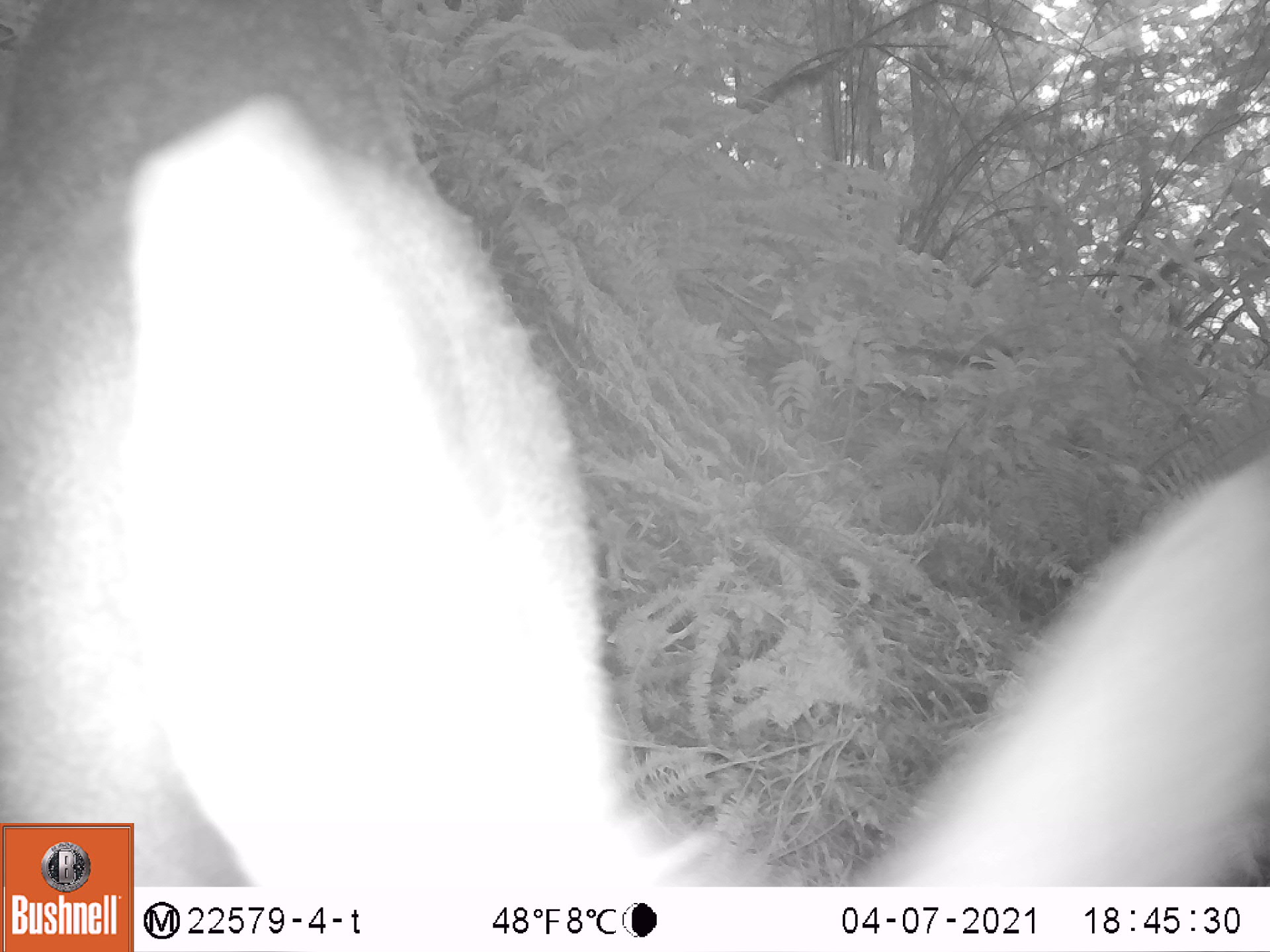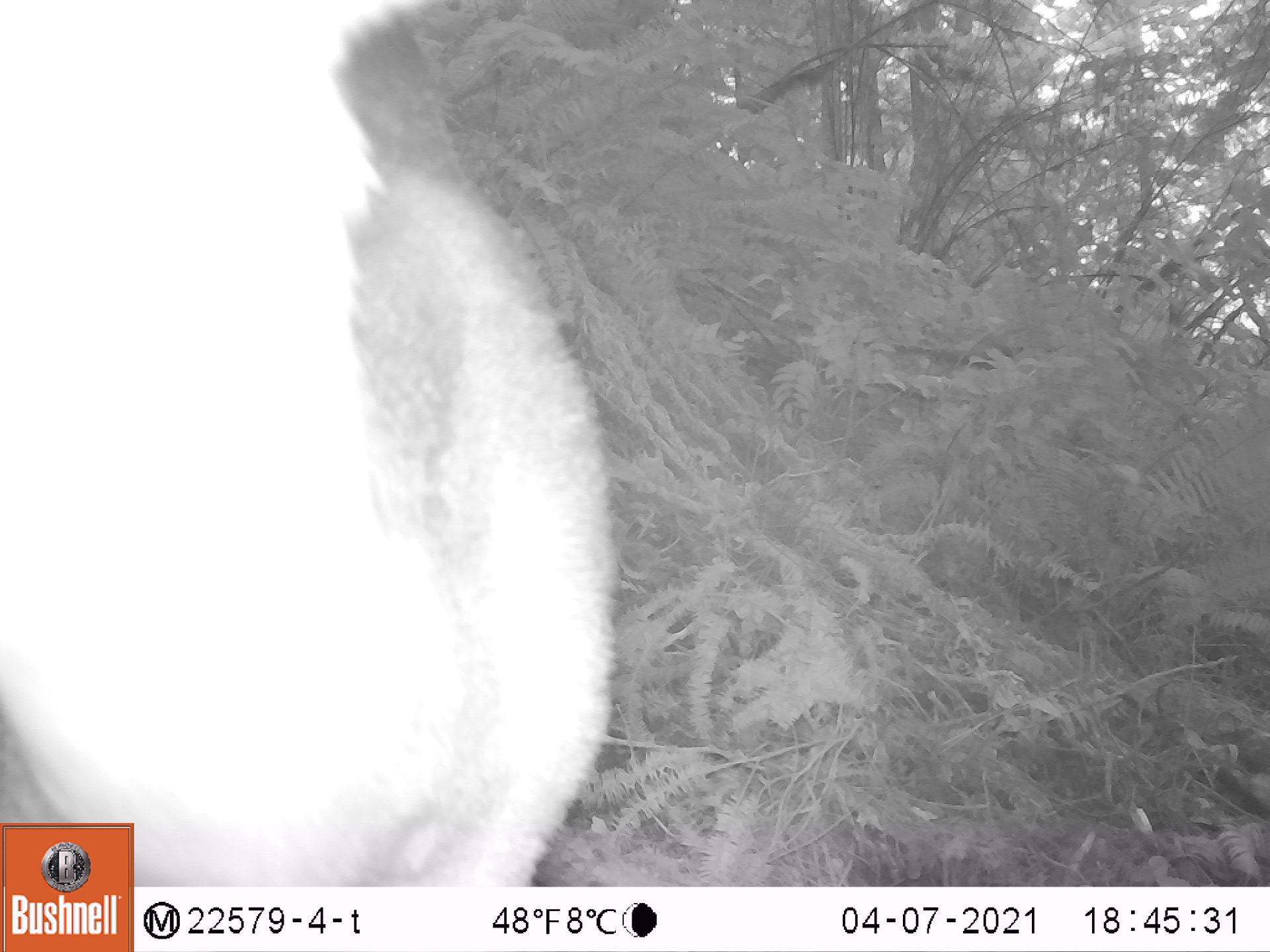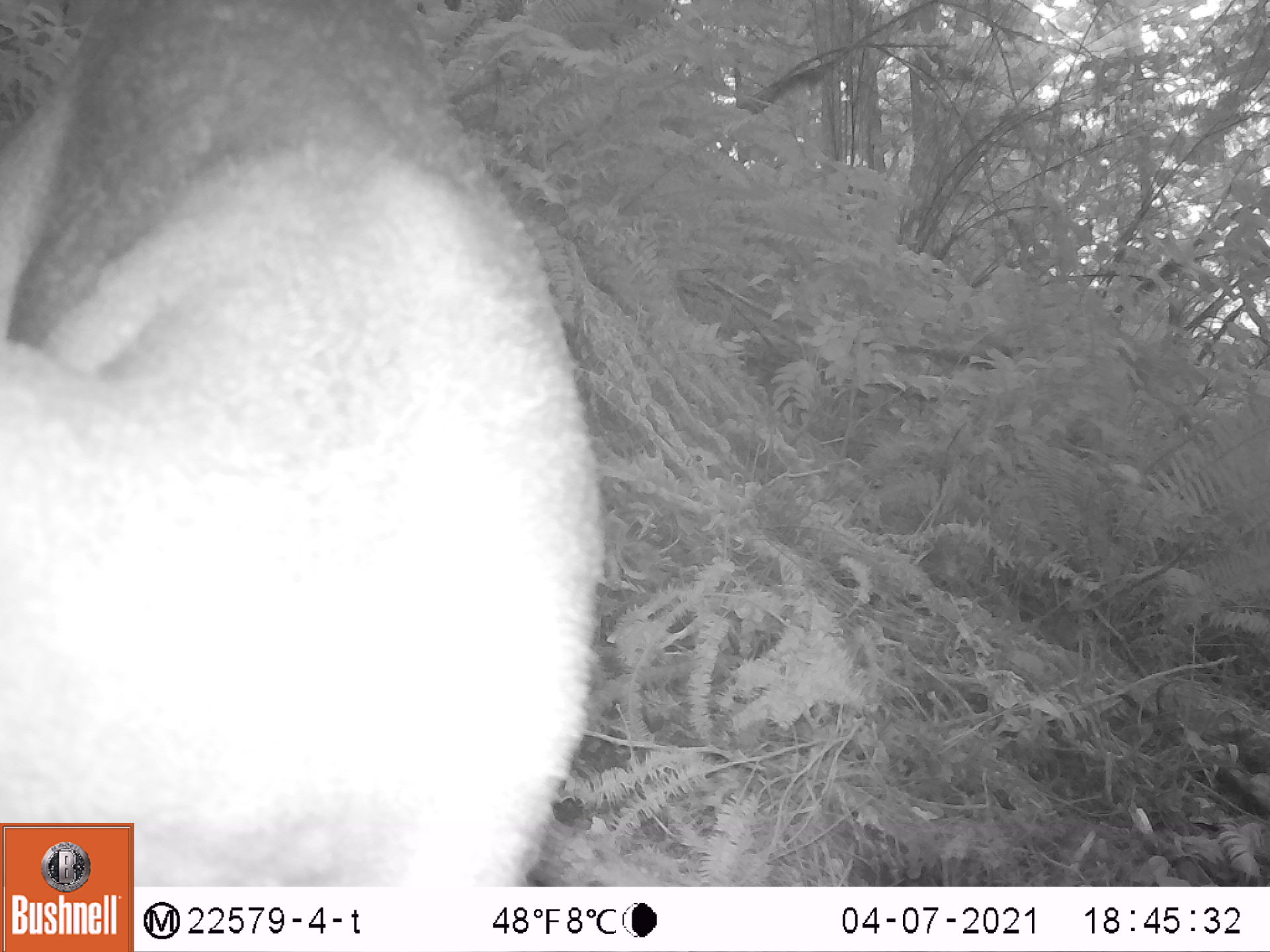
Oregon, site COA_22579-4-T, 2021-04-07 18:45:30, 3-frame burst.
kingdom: Animalia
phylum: Chordata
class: Mammalia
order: Artiodactyla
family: Cervidae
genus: Odocoileus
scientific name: Odocoileus hemionus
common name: black-tailed deer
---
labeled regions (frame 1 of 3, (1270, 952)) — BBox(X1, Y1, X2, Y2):
black-tailed deer: BBox(3, 5, 1264, 817)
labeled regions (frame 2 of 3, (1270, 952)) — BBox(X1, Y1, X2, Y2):
black-tailed deer: BBox(3, 5, 628, 820)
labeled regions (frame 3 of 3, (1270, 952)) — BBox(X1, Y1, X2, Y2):
black-tailed deer: BBox(2, 8, 617, 816)